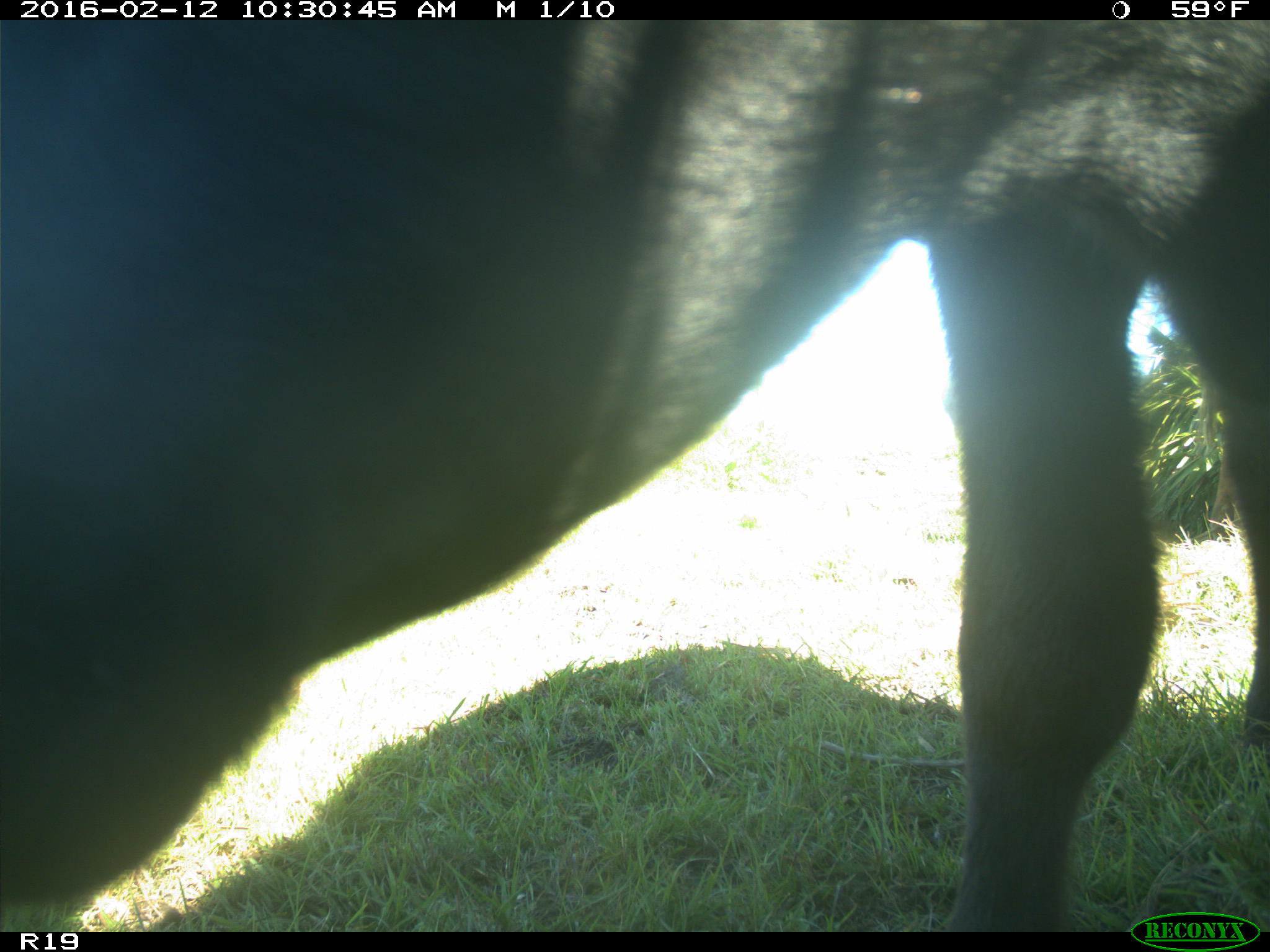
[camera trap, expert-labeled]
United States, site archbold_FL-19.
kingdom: Animalia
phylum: Chordata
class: Mammalia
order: Artiodactyla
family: Bovidae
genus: Bos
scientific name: Bos taurus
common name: domestic cow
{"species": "Bos taurus (domestic cow)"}